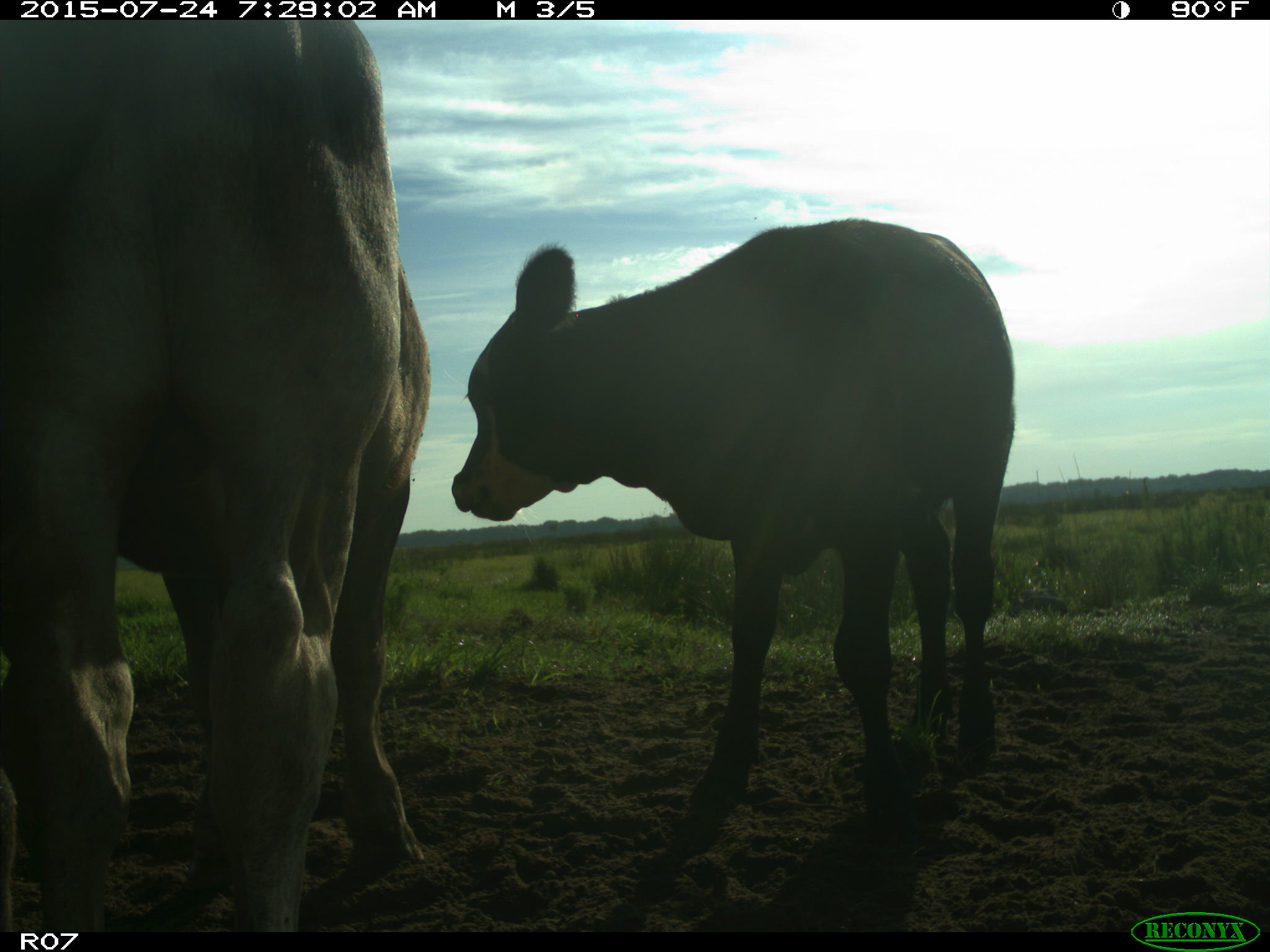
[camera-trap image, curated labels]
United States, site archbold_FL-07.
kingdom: Animalia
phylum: Chordata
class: Mammalia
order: Artiodactyla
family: Bovidae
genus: Bos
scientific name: Bos taurus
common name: domestic cow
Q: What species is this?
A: Bos taurus (domestic cow).